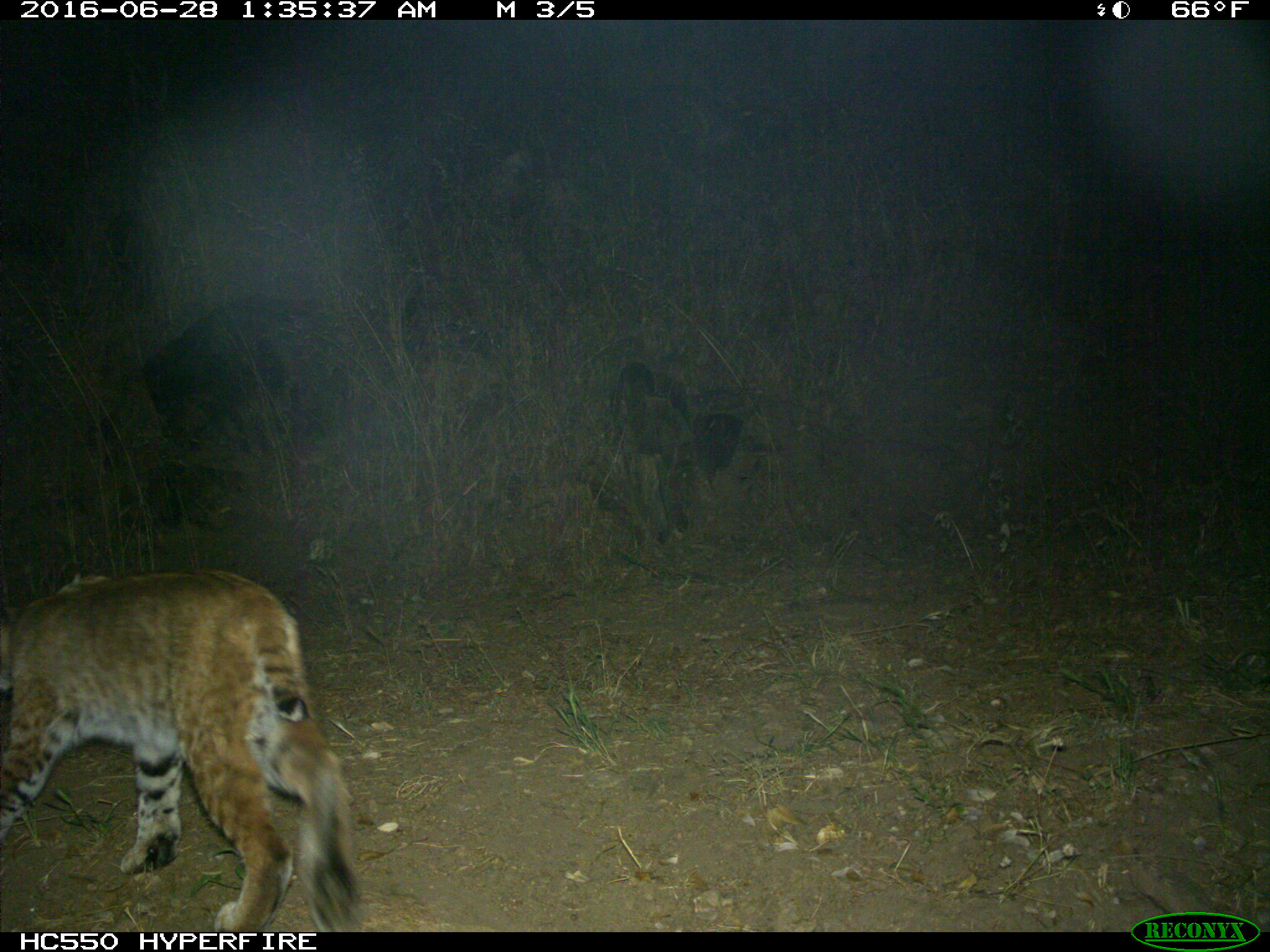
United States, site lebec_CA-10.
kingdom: Animalia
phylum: Chordata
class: Mammalia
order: Carnivora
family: Felidae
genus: Lynx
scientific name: Lynx rufus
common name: bobcat